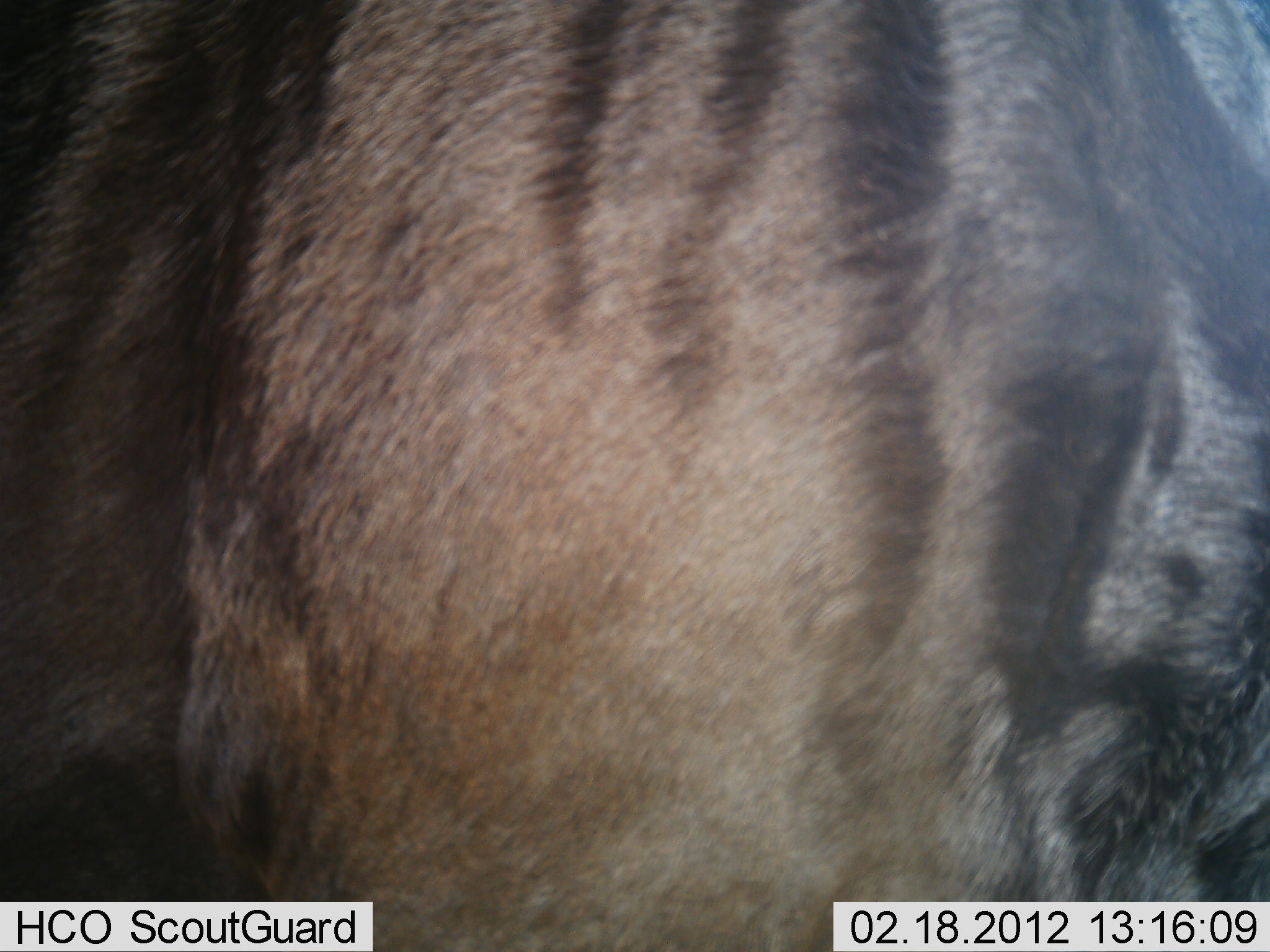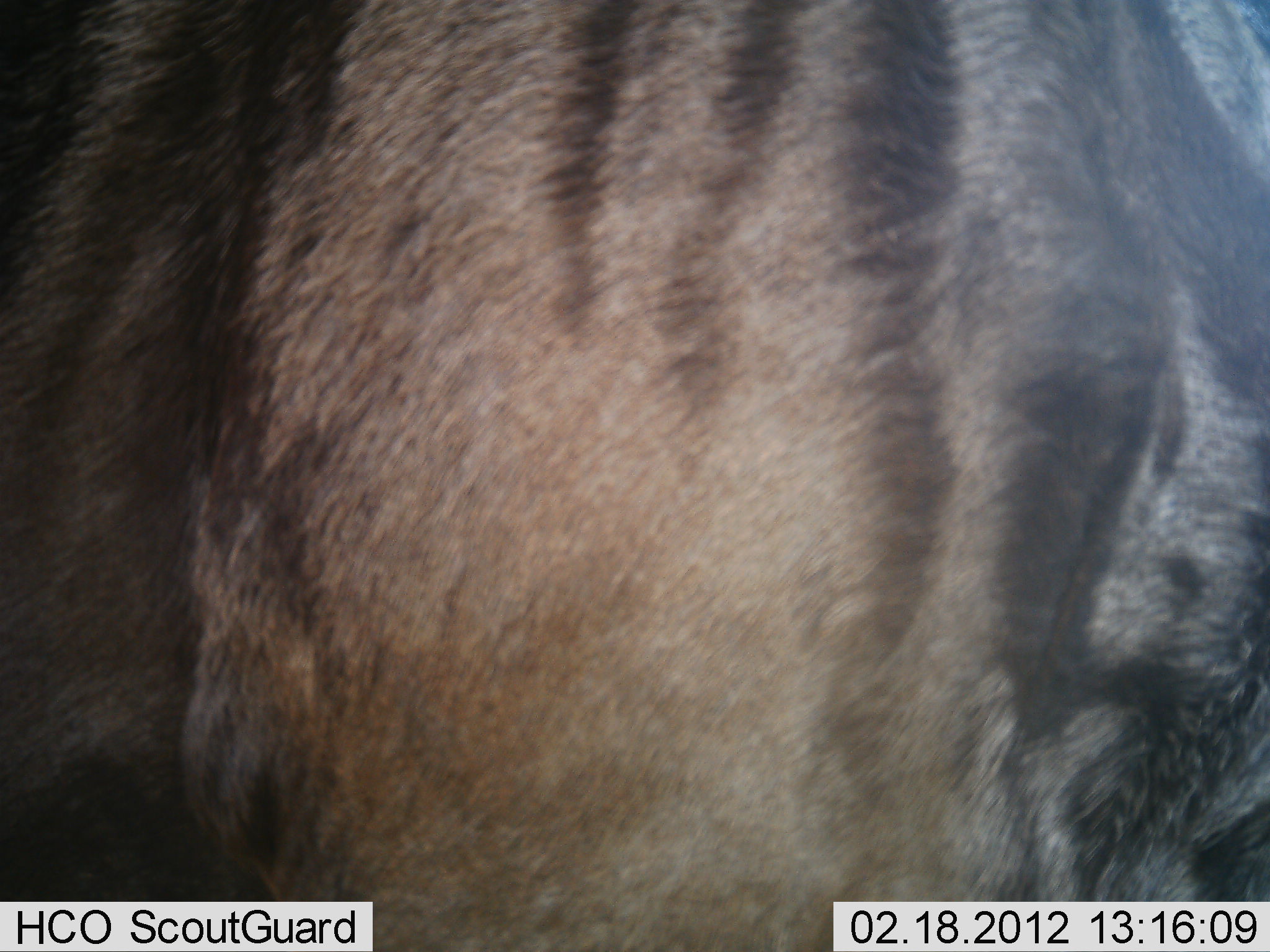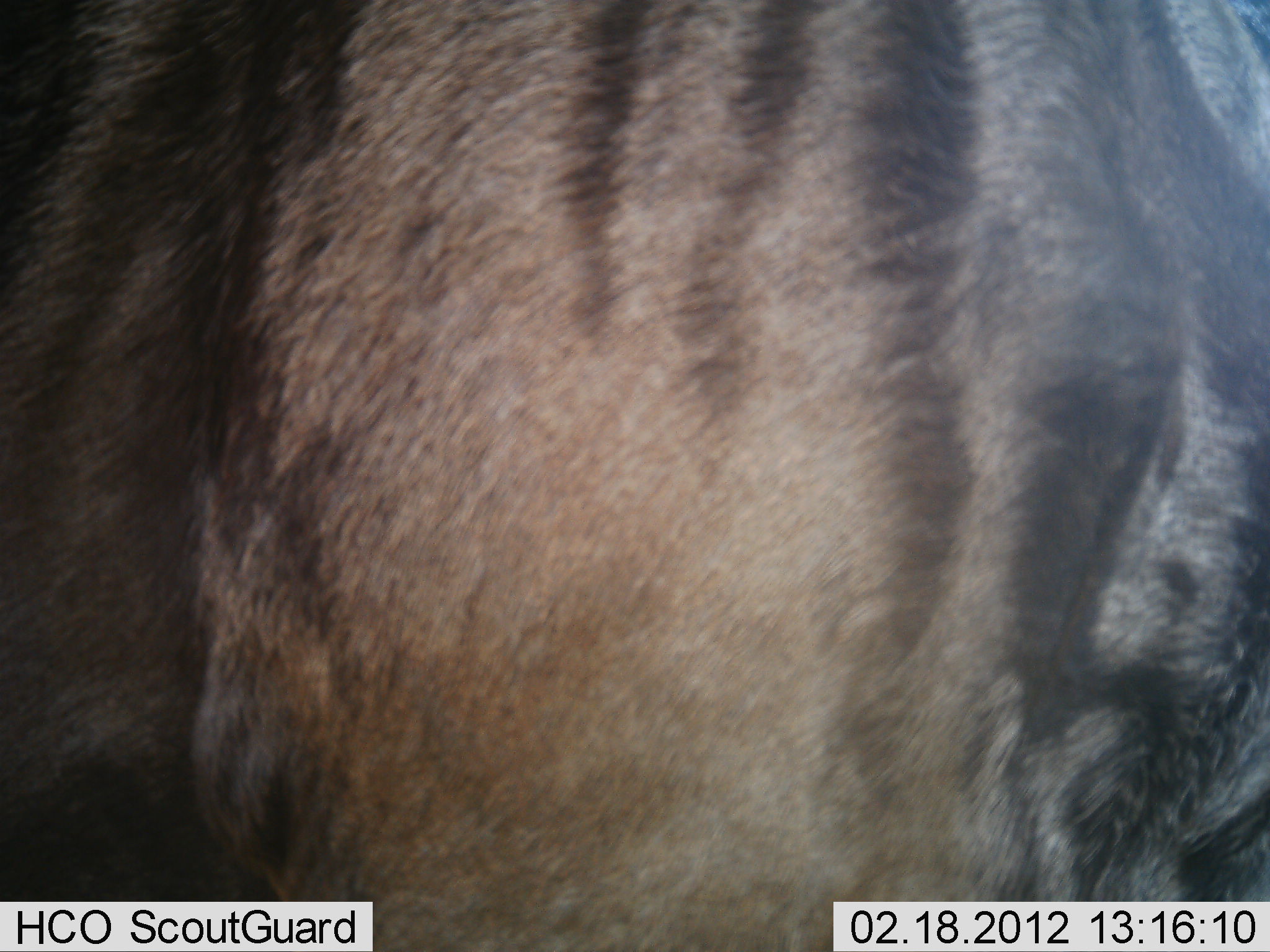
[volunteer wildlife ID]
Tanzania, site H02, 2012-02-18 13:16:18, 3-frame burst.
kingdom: Animalia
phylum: Chordata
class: Mammalia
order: Artiodactyla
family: Bovidae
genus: Connochaetes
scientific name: Connochaetes taurinus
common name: blue wildebeest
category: wildebeest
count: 1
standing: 100%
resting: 0%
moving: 0%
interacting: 0%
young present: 0%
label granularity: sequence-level